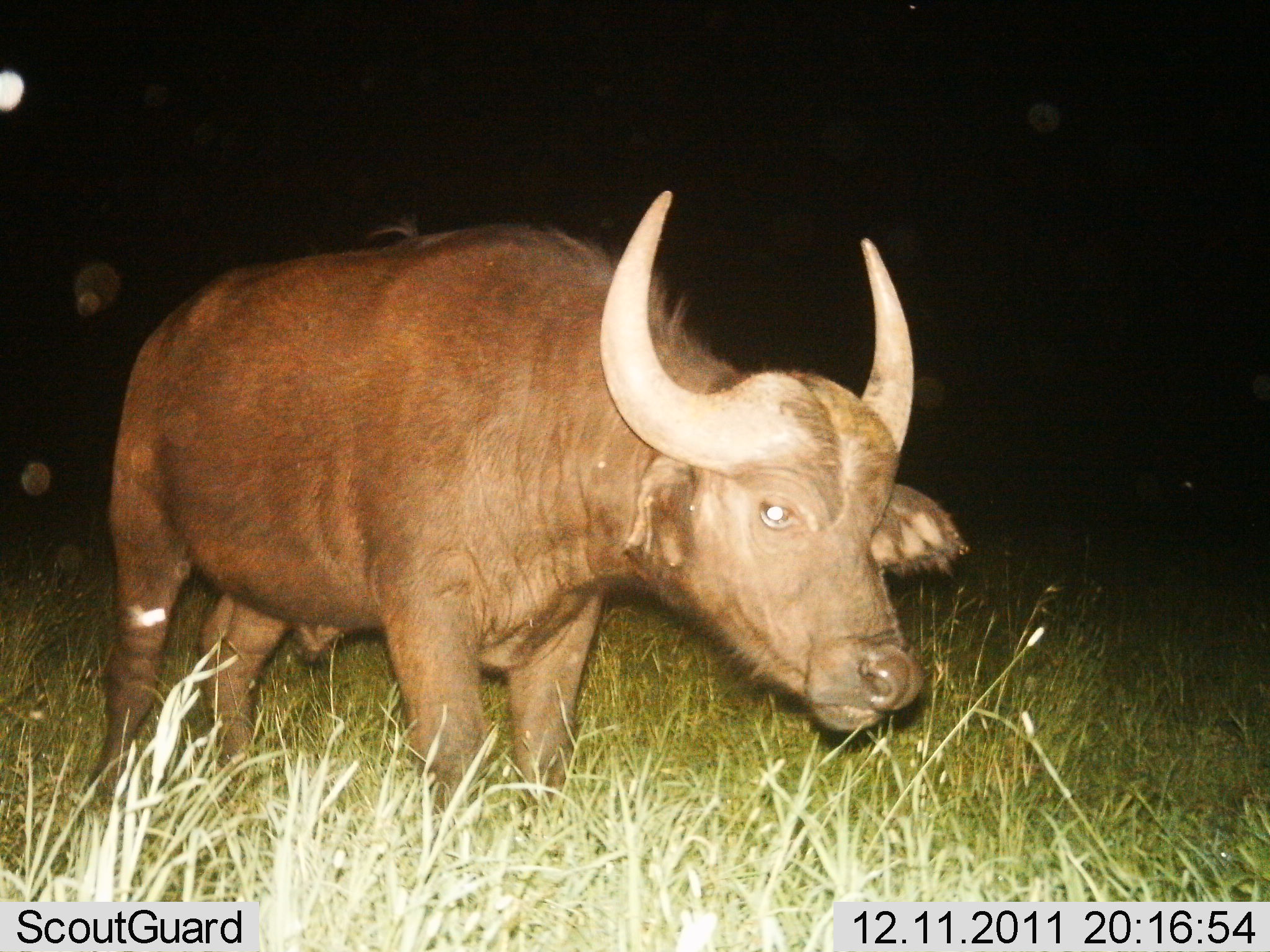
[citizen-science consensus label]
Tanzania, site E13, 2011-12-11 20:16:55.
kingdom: Animalia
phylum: Chordata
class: Mammalia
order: Artiodactyla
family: Bovidae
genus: Syncerus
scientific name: Syncerus caffer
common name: cape buffalo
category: buffalo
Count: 1.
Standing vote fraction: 80%.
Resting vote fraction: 0%.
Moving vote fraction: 20%.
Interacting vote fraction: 0%.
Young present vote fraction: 0%.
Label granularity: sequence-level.